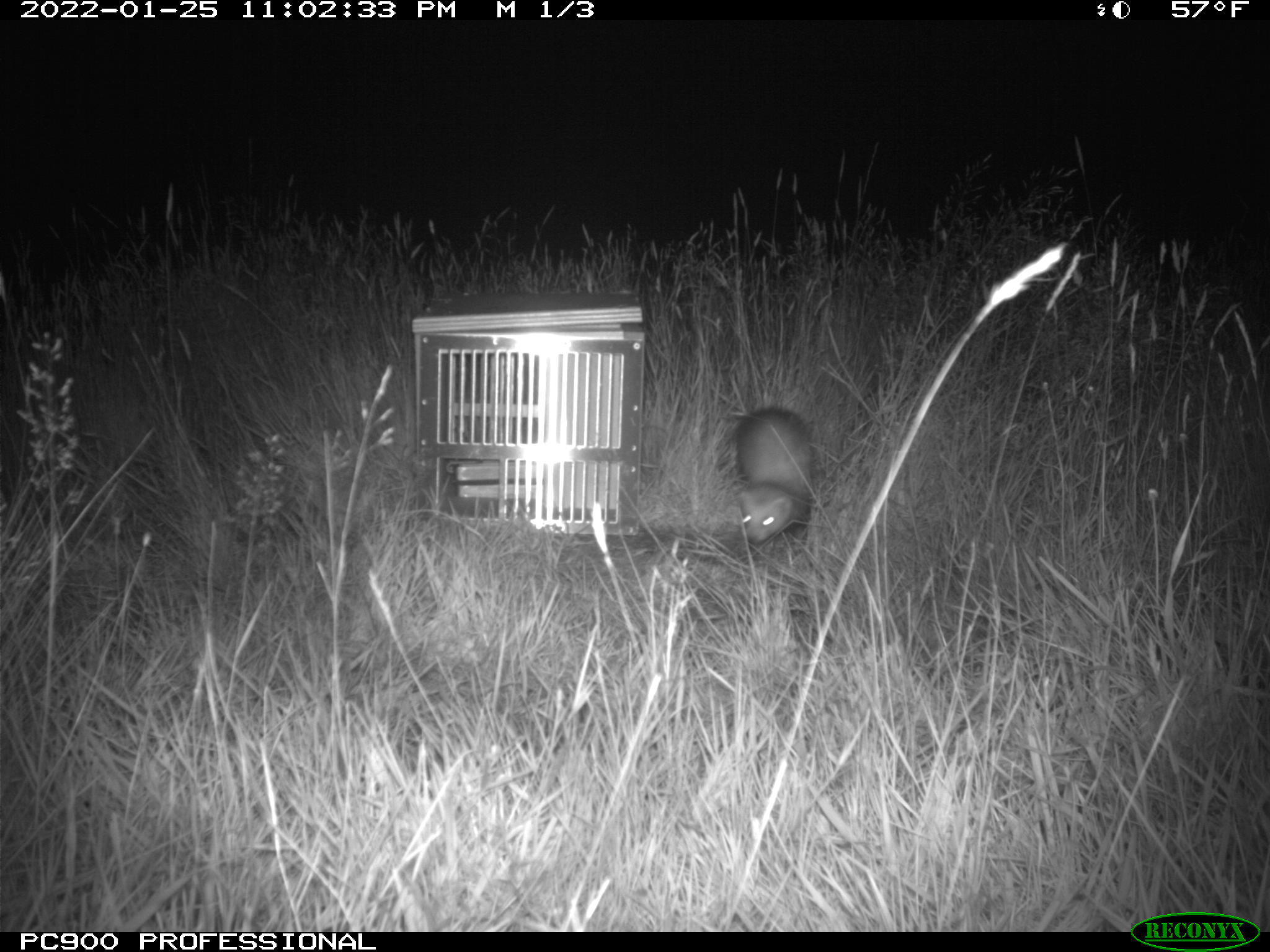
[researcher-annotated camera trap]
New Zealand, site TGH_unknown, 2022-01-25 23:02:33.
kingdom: Animalia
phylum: Chordata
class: Mammalia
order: Carnivora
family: Mustelidae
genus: Mustela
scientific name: Mustela furo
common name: ferret